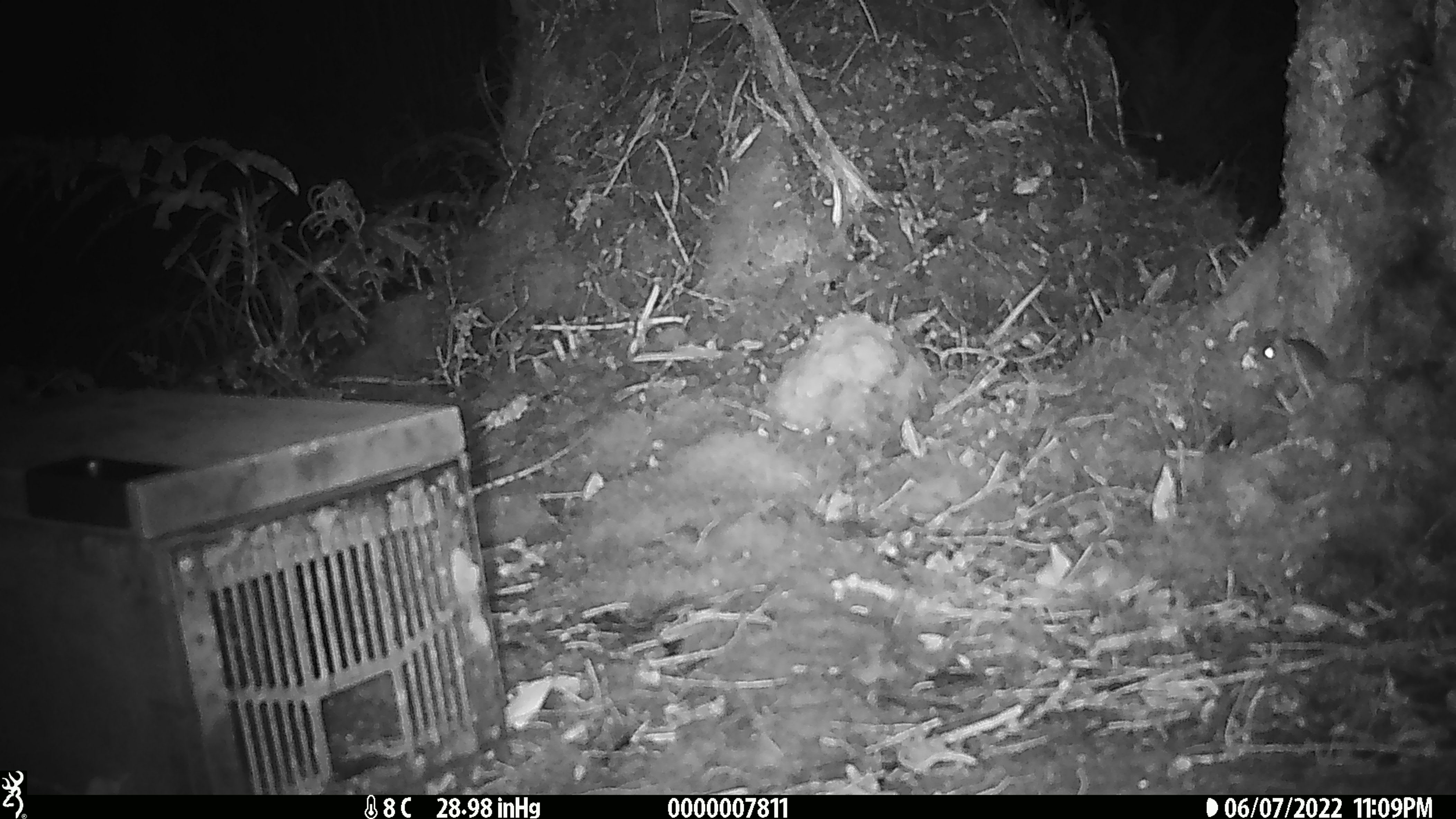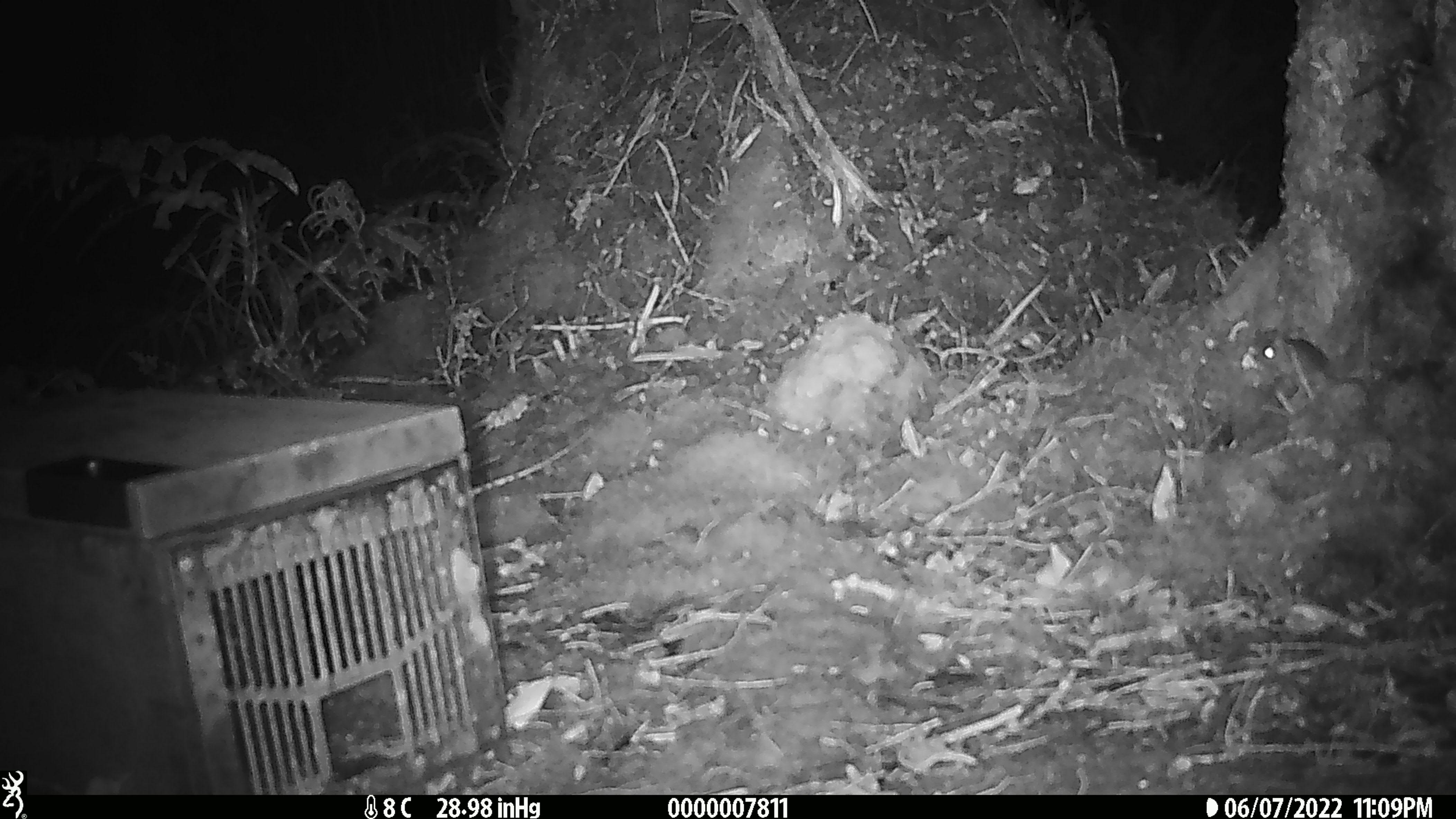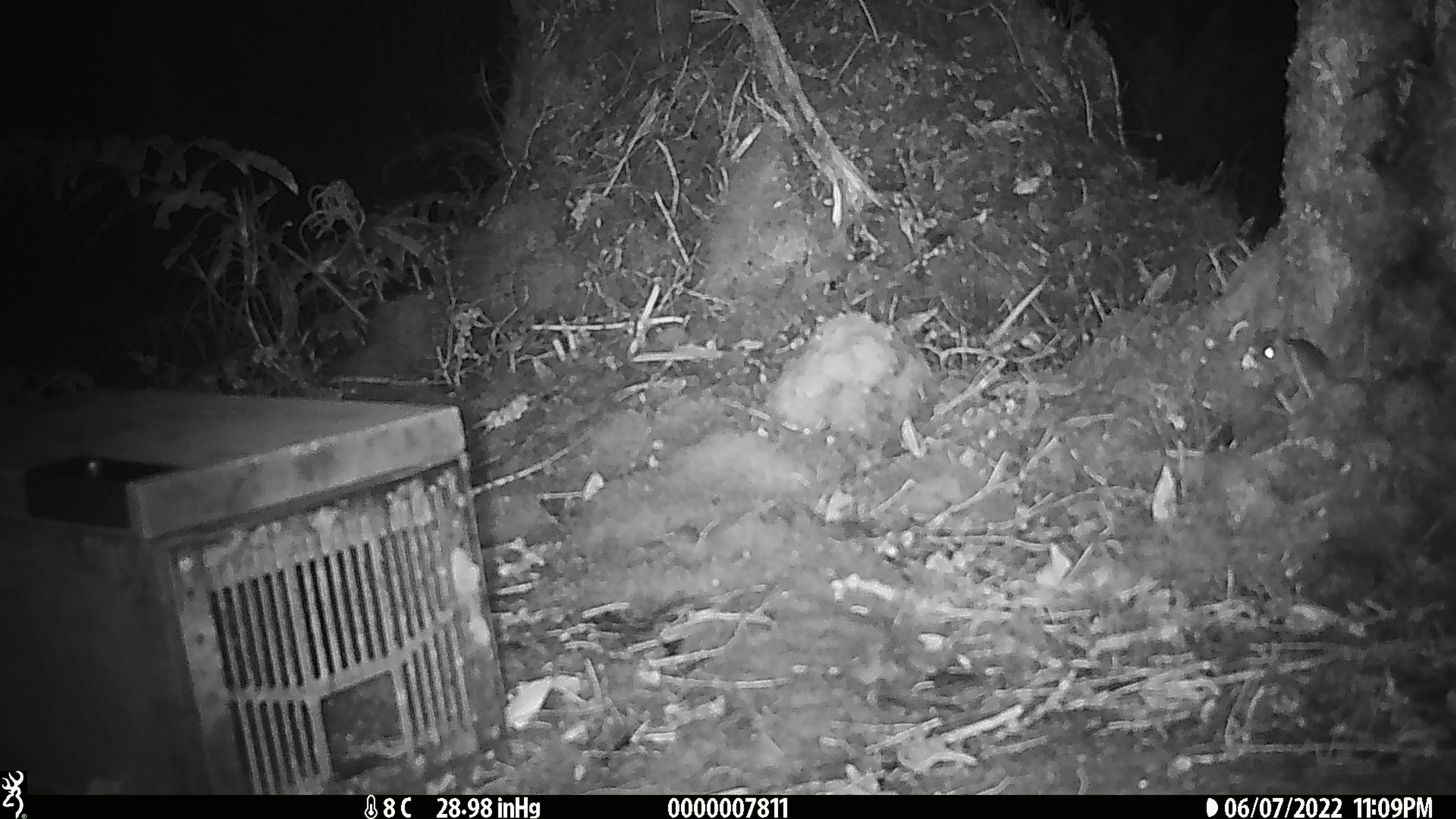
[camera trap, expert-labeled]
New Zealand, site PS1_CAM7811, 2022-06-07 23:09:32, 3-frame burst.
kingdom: Animalia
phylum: Chordata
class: Mammalia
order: Rodentia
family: Muridae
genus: Mus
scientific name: Mus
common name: mouse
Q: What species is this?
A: Mouse (Mus).